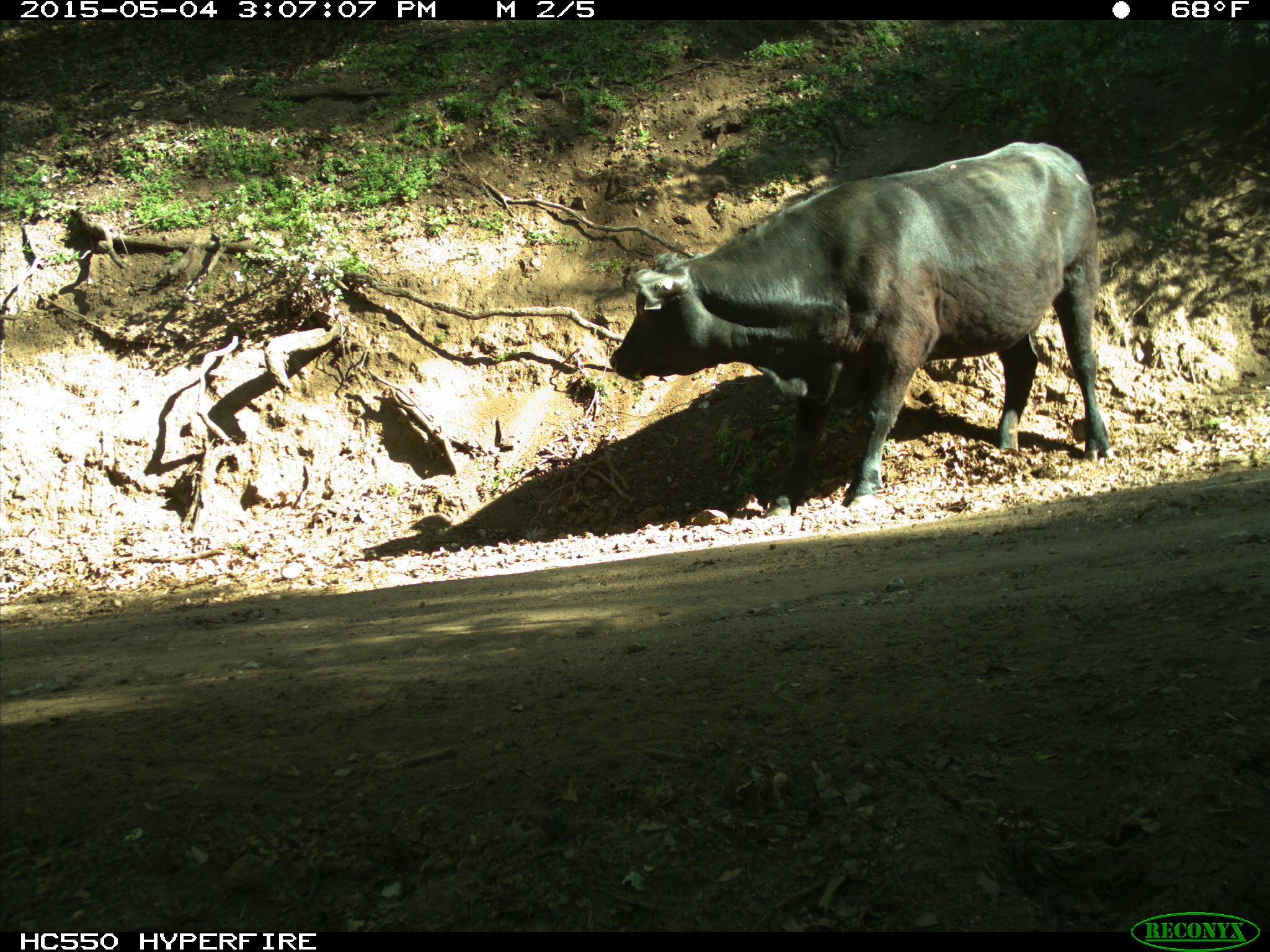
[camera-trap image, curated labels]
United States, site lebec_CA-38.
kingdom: Animalia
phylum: Chordata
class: Mammalia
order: Artiodactyla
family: Bovidae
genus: Bos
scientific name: Bos taurus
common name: domestic cow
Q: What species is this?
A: Bos taurus (domestic cow).